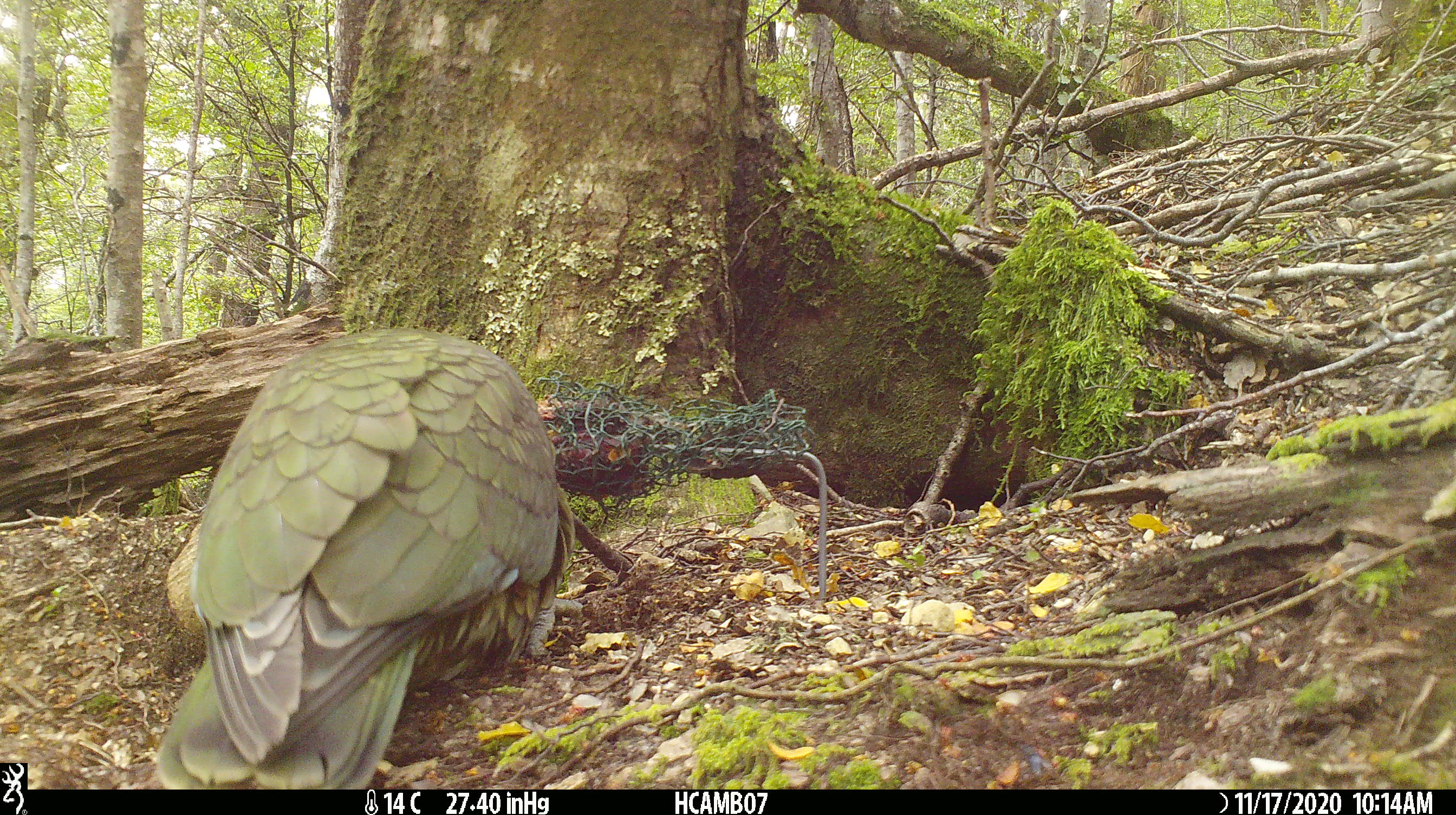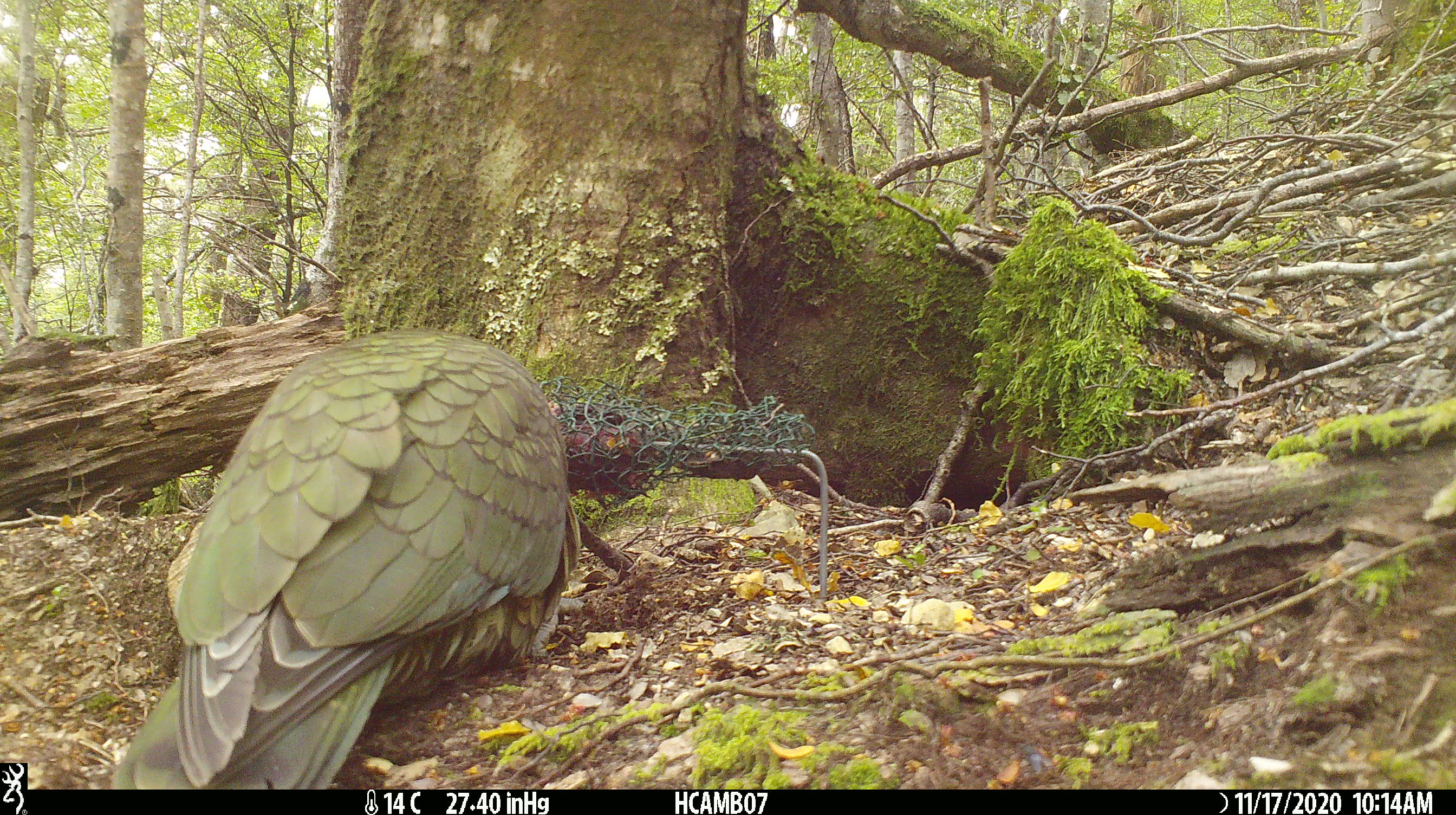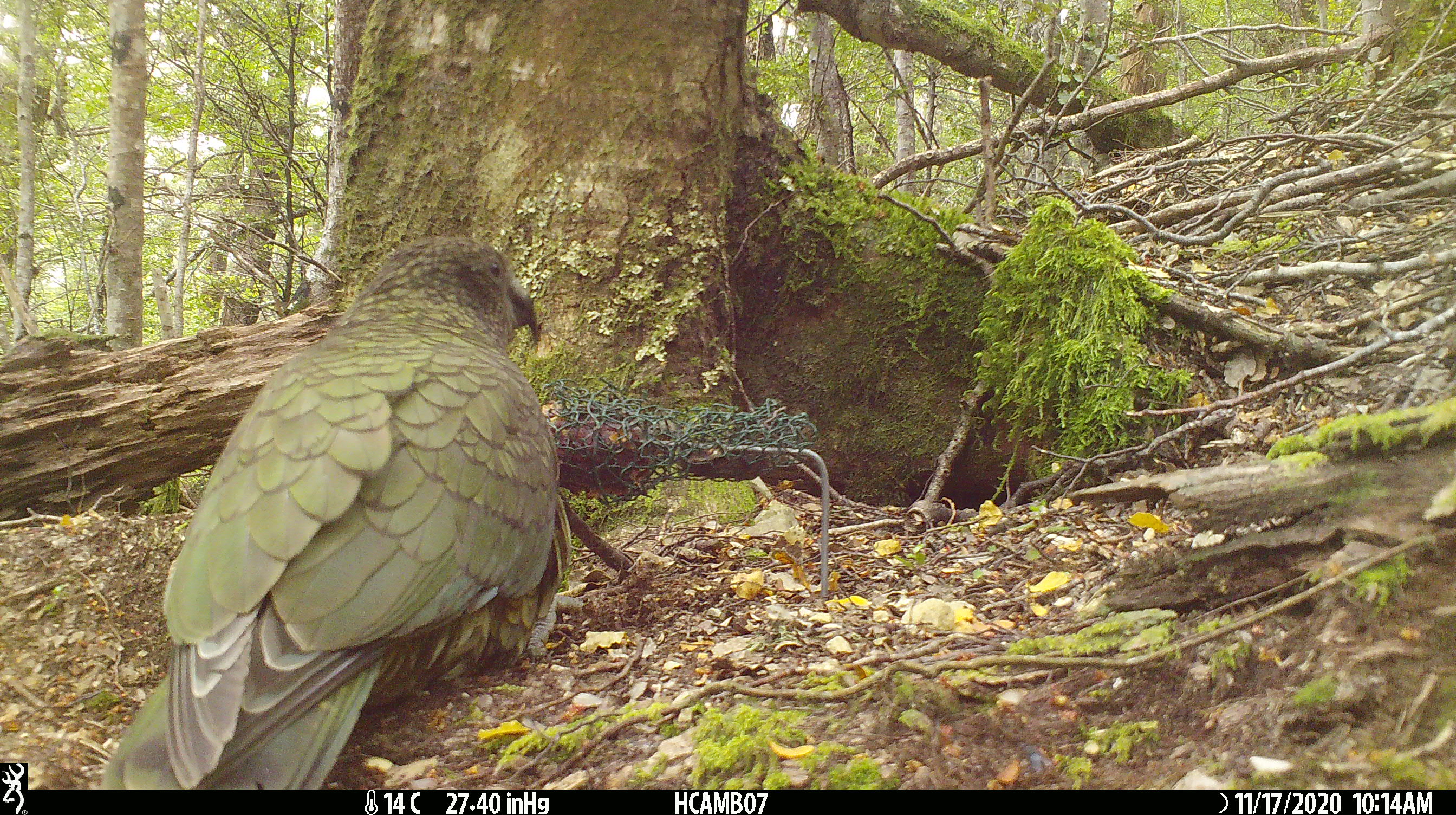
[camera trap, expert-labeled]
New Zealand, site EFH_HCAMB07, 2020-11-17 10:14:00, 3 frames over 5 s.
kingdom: Animalia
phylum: Chordata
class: Aves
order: Psittaciformes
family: Strigopidae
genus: Nestor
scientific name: Nestor notabilis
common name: kea